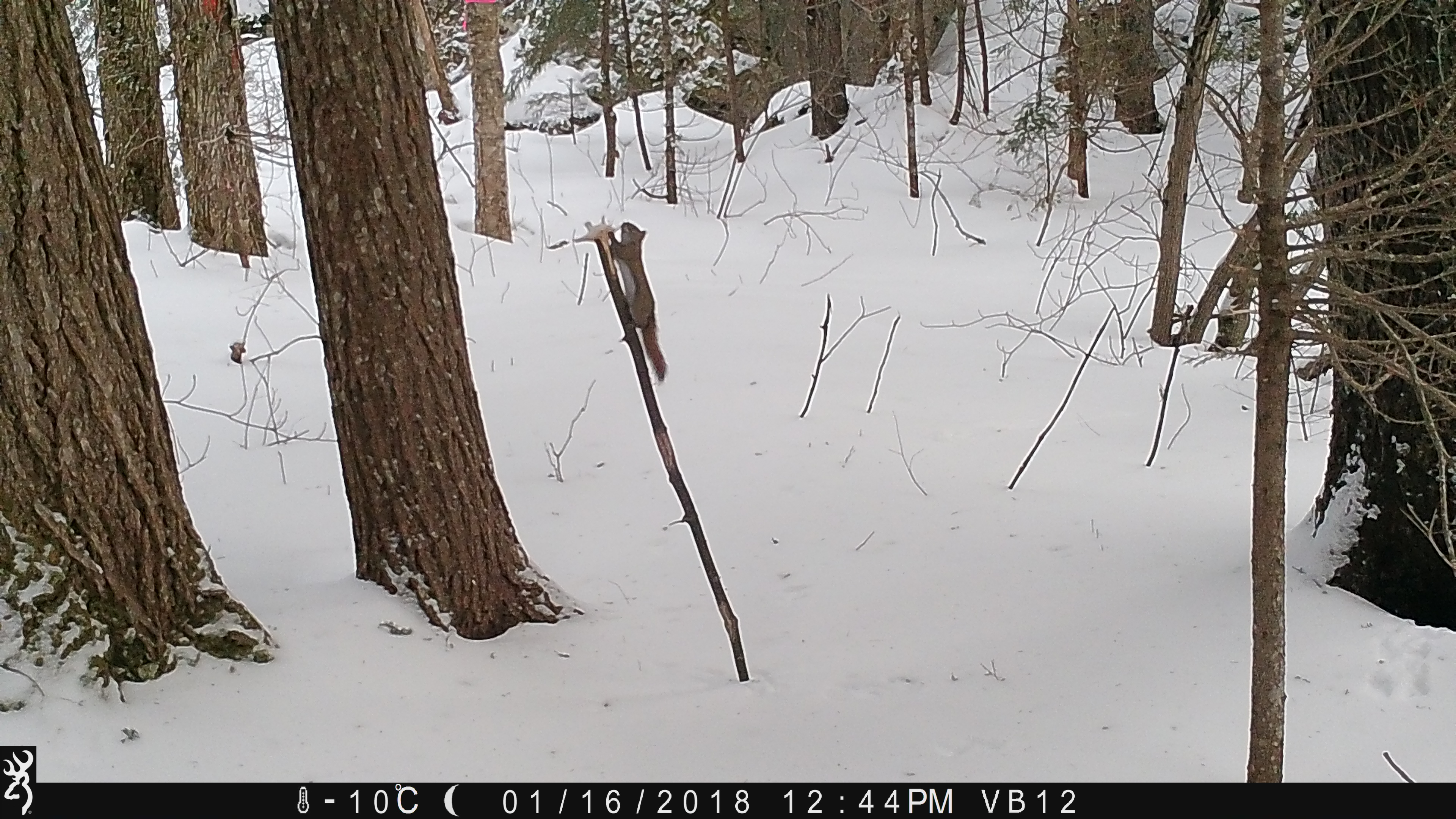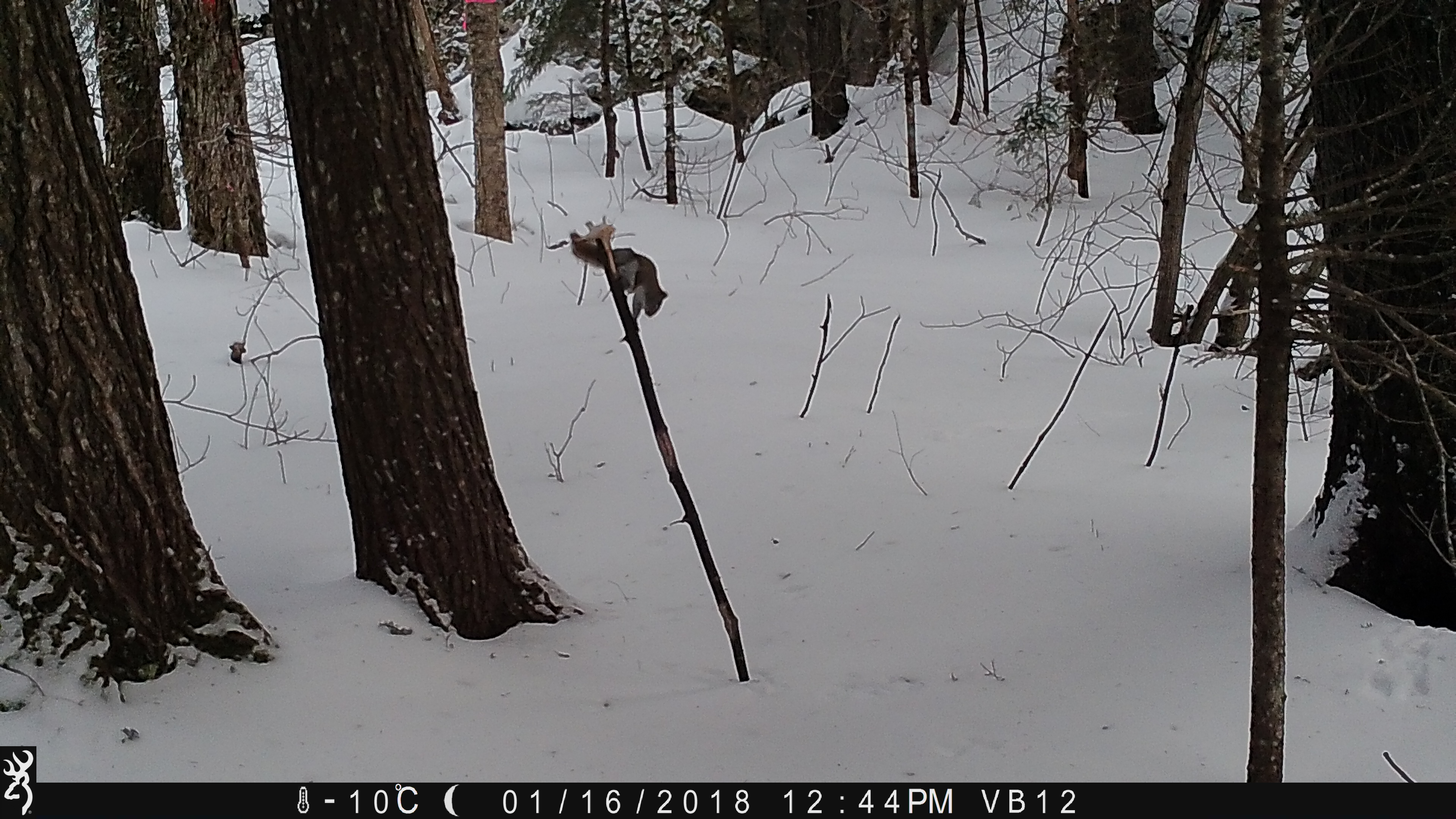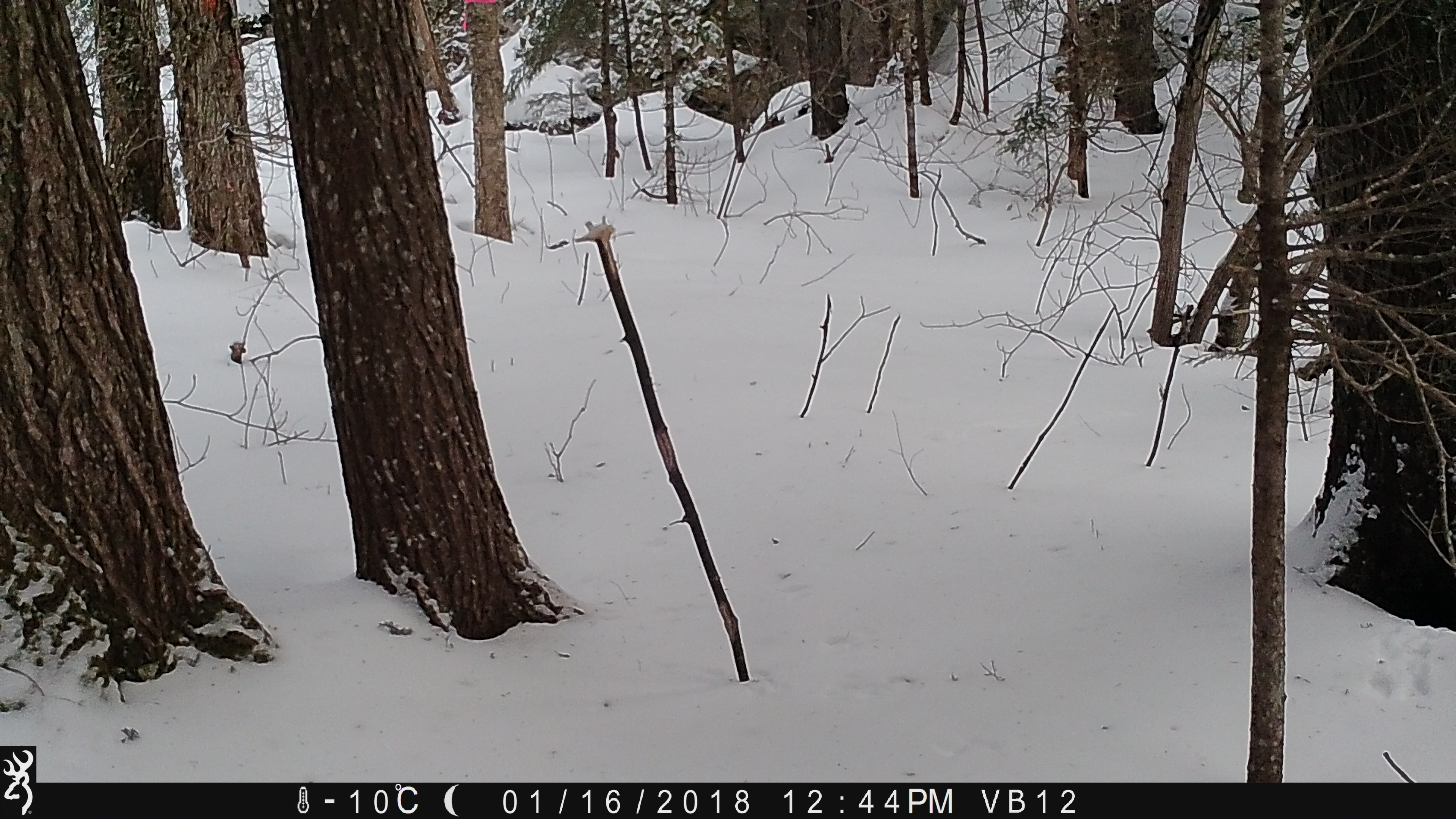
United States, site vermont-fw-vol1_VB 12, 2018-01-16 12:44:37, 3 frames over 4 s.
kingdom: Animalia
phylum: Chordata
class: Mammalia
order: Rodentia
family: Sciuridae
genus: Tamiasciurus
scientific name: Tamiasciurus hudsonicus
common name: red squirrel